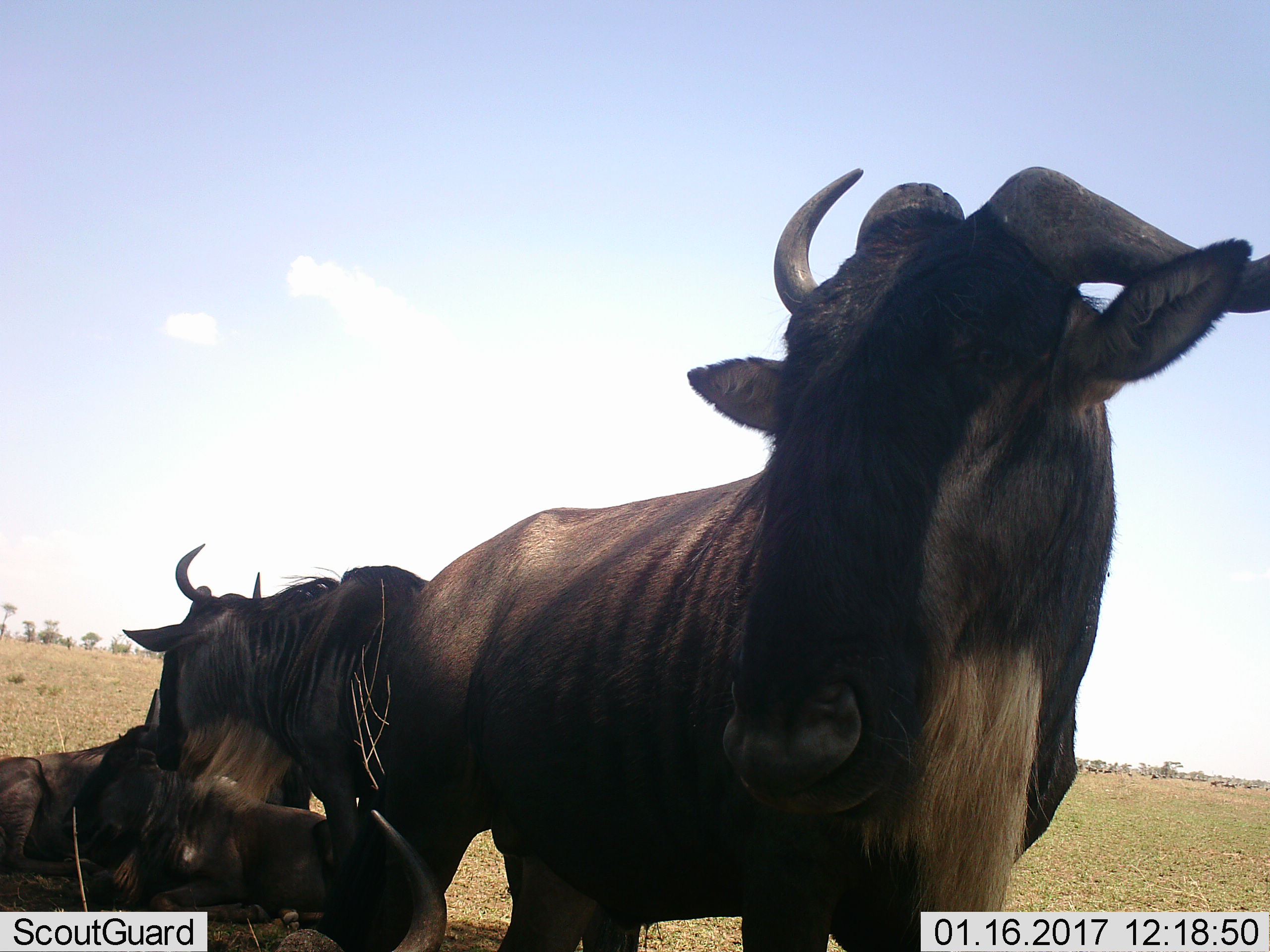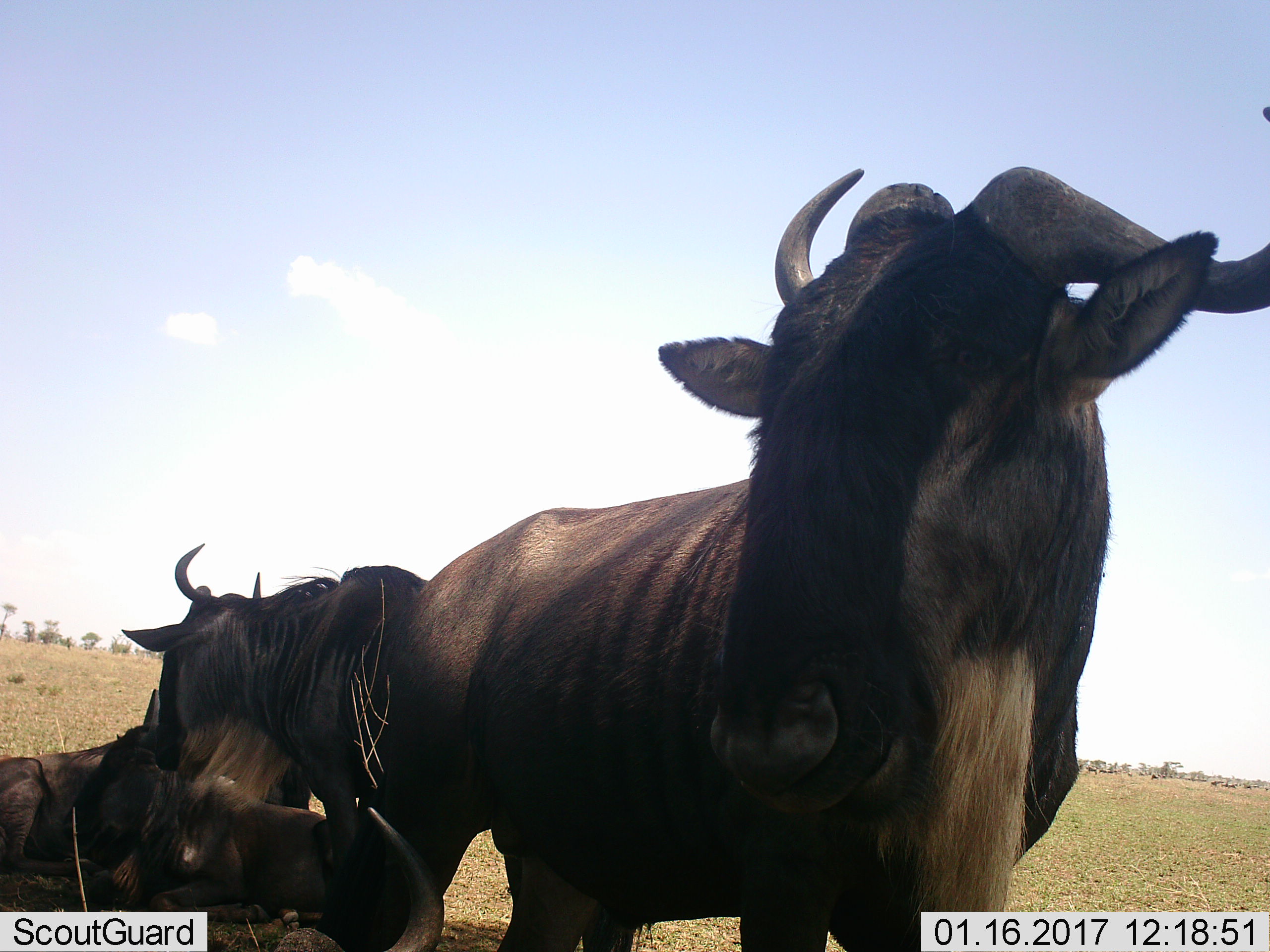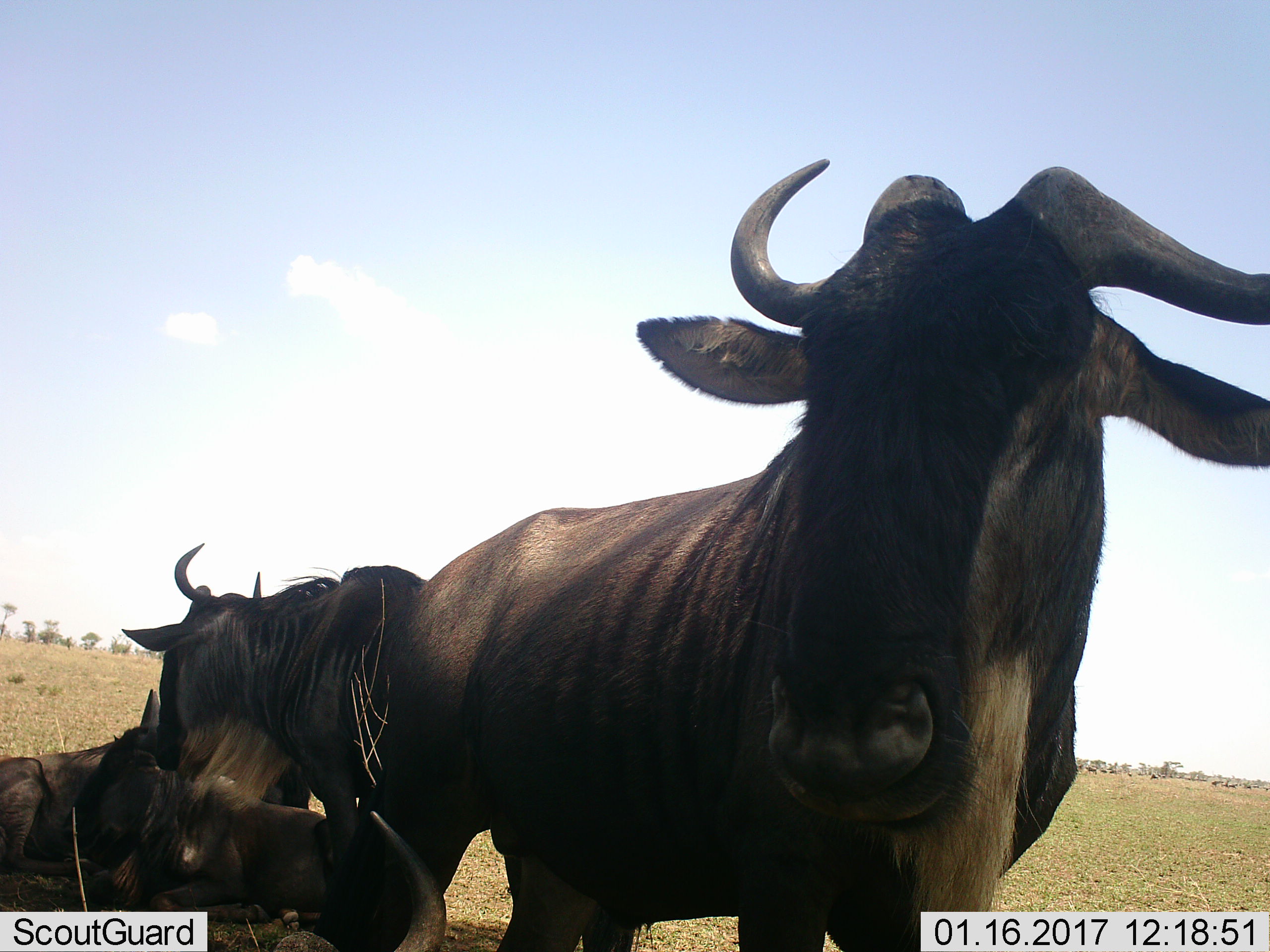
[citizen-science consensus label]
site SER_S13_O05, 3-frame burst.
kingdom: Animalia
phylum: Chordata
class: Mammalia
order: Artiodactyla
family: Bovidae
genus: Connochaetes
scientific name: Connochaetes taurinus taurinus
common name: blue wildebeest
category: wildebeestblue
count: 4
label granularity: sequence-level